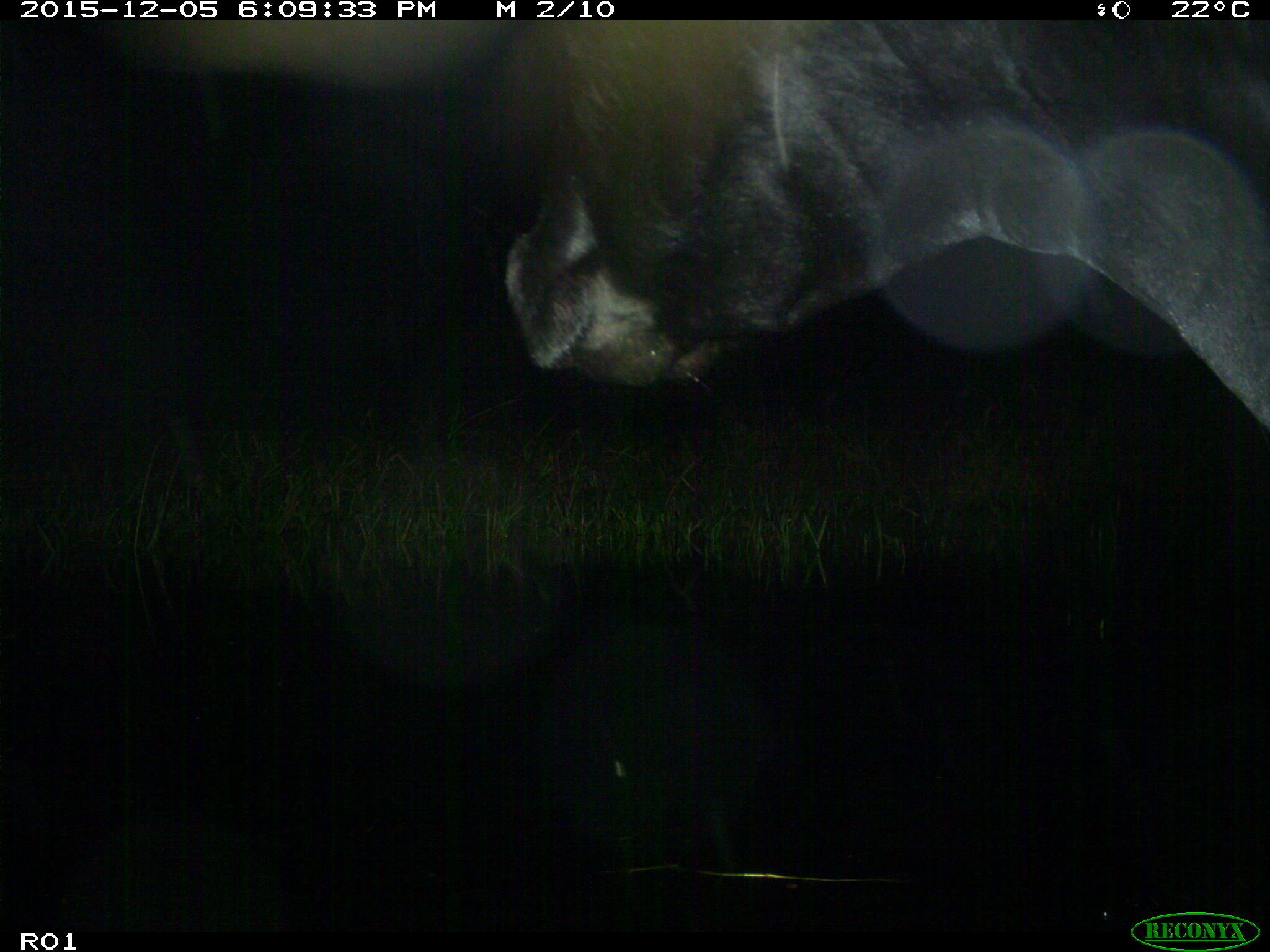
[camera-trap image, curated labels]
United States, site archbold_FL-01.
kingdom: Animalia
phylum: Chordata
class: Mammalia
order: Artiodactyla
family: Bovidae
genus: Bos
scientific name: Bos taurus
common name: domestic cow